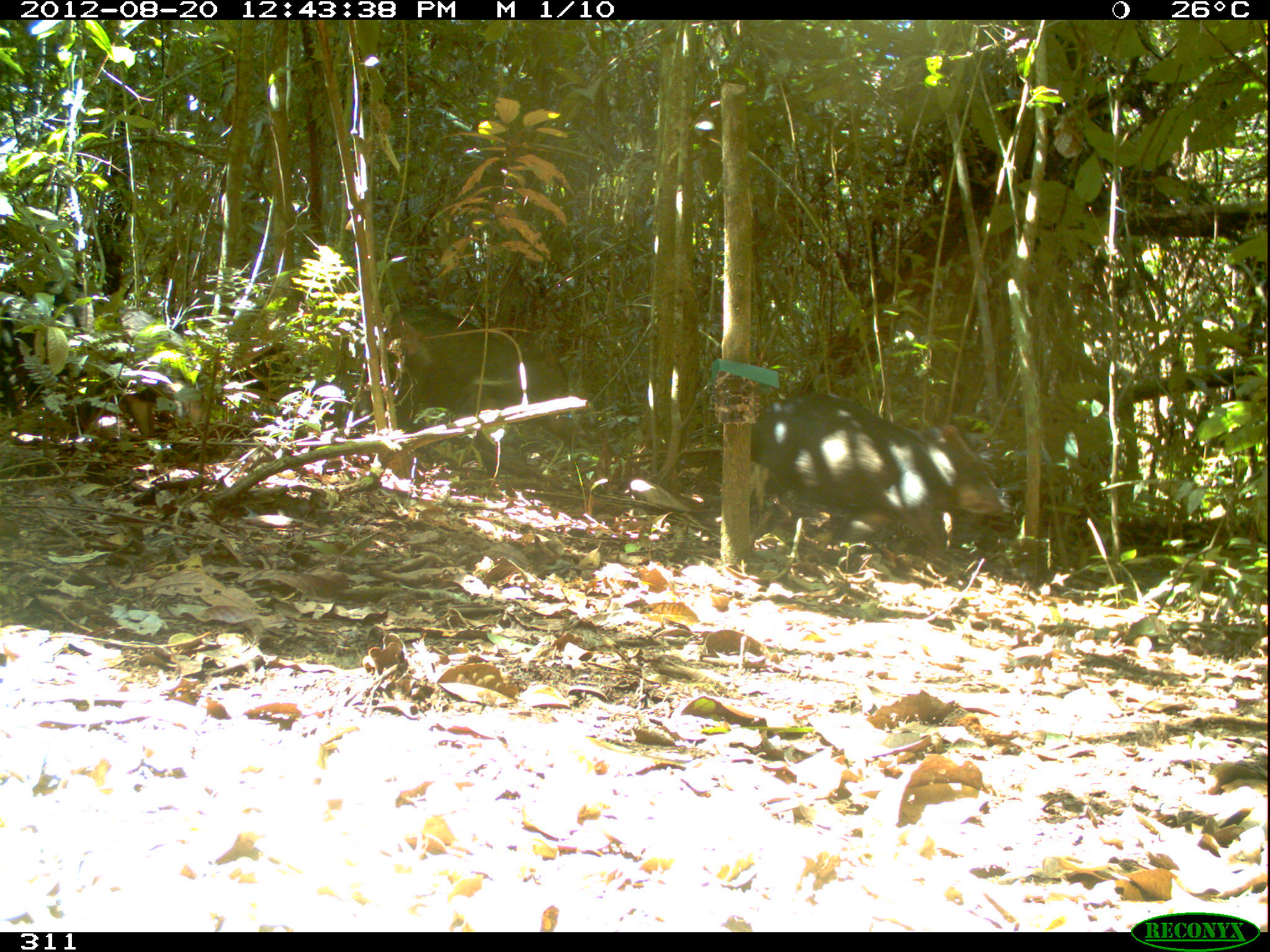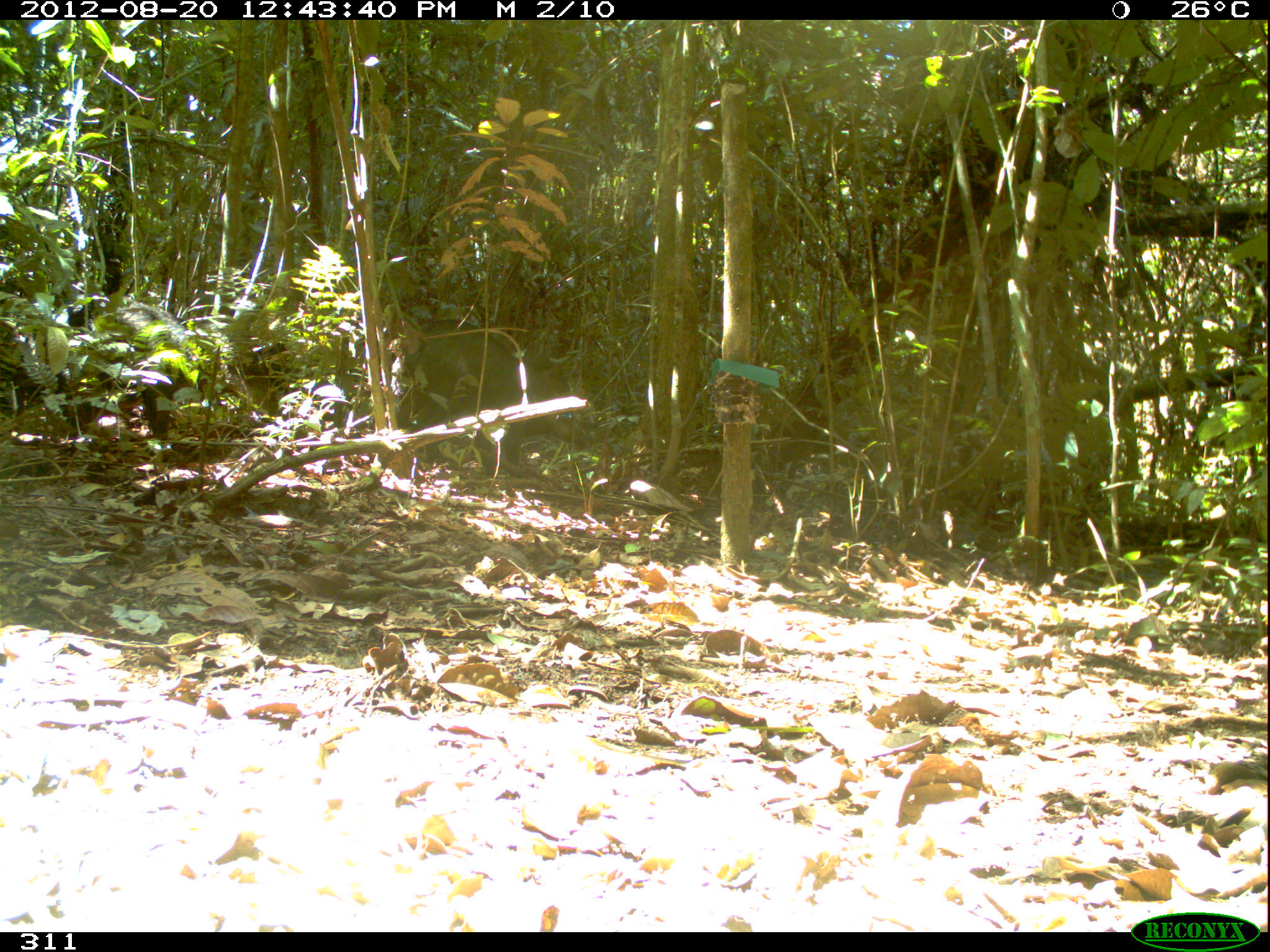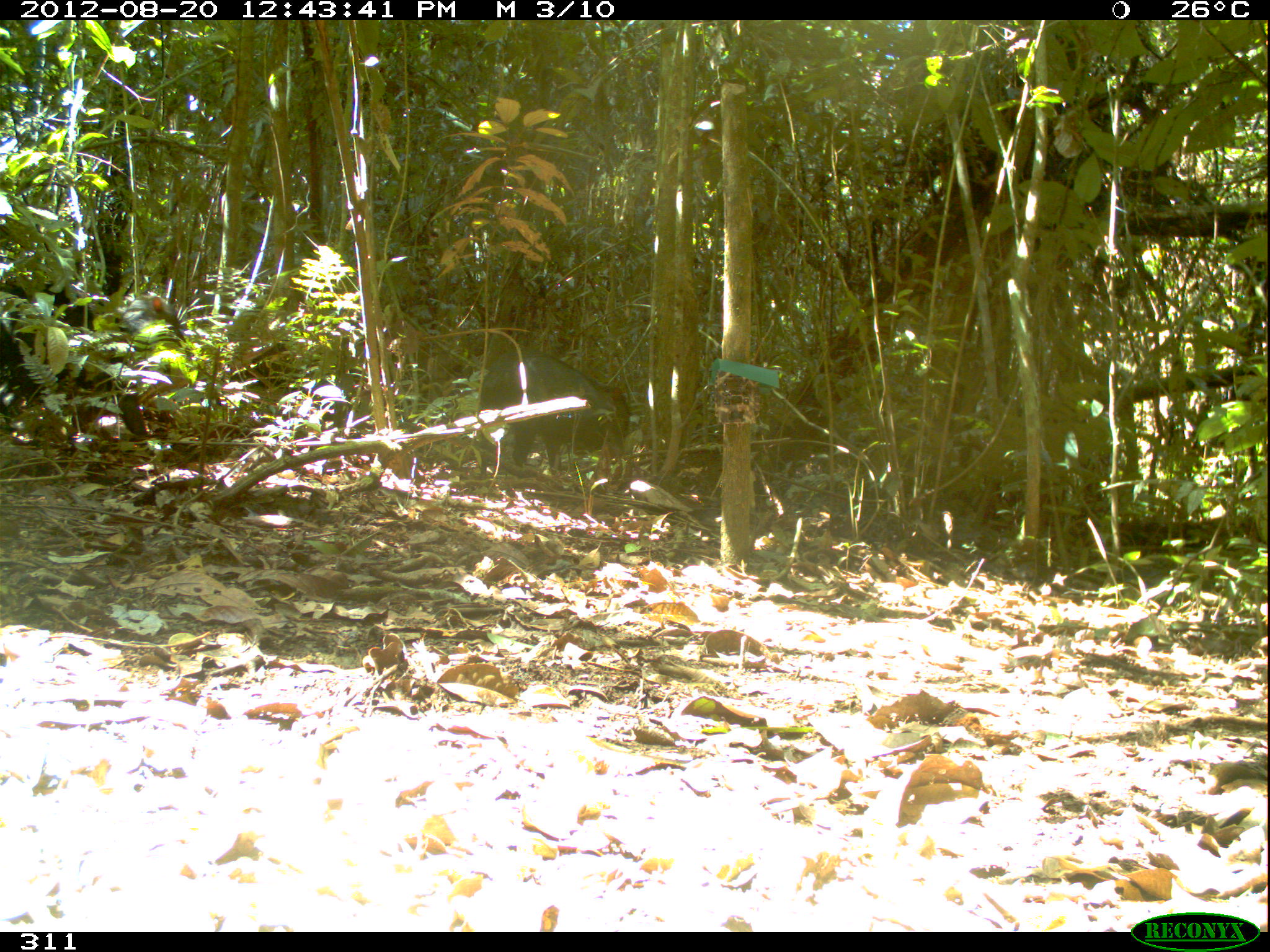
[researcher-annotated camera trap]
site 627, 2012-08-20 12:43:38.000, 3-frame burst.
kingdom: Animalia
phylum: Chordata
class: Mammalia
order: Artiodactyla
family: Tayassuidae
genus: Tayassu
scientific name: Tayassu pecari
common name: white-lipped peccary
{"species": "Tayassu pecari (white-lipped peccary)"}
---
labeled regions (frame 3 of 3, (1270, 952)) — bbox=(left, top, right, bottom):
tayassu pecari: bbox=(477, 346, 631, 479)